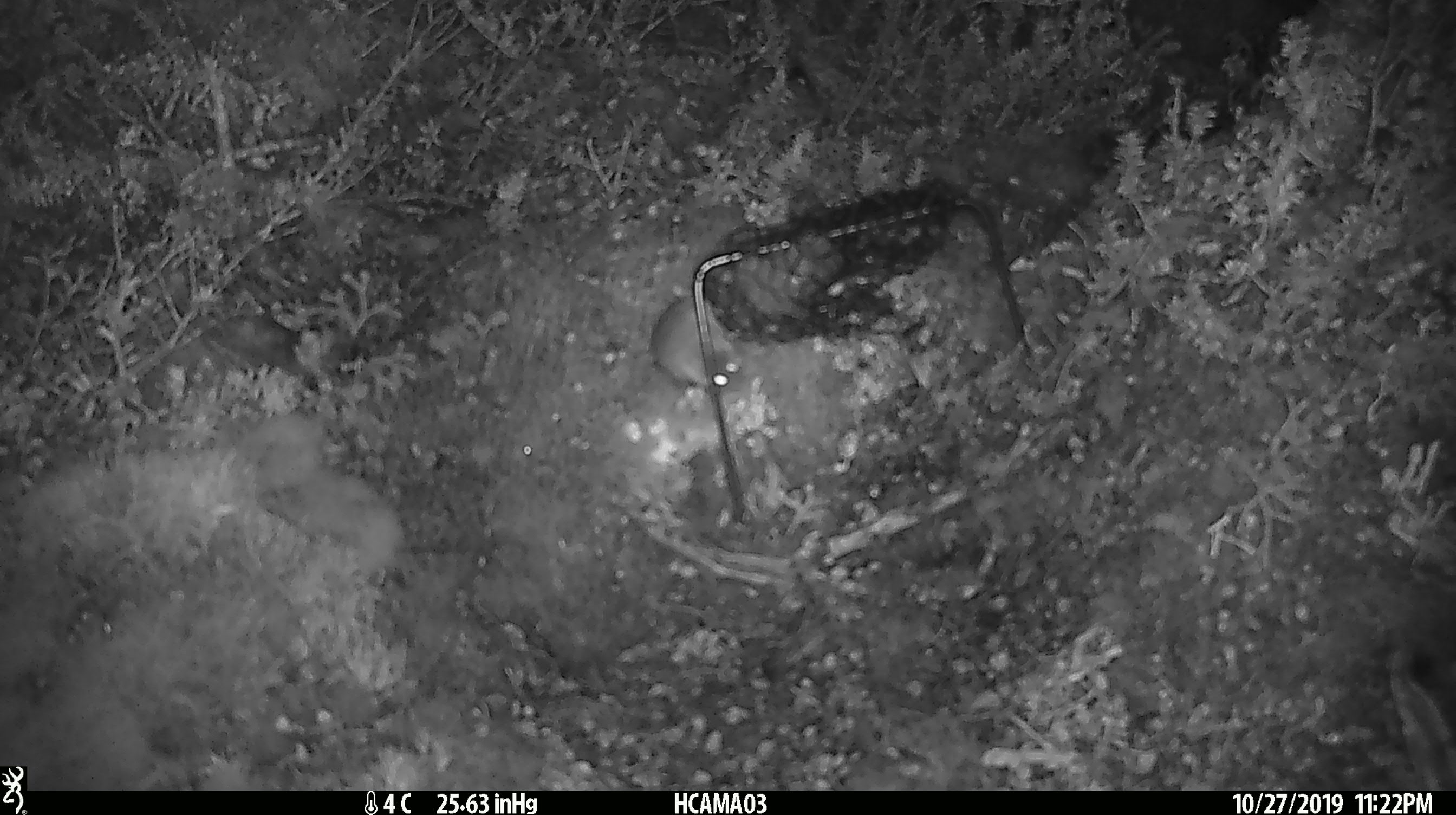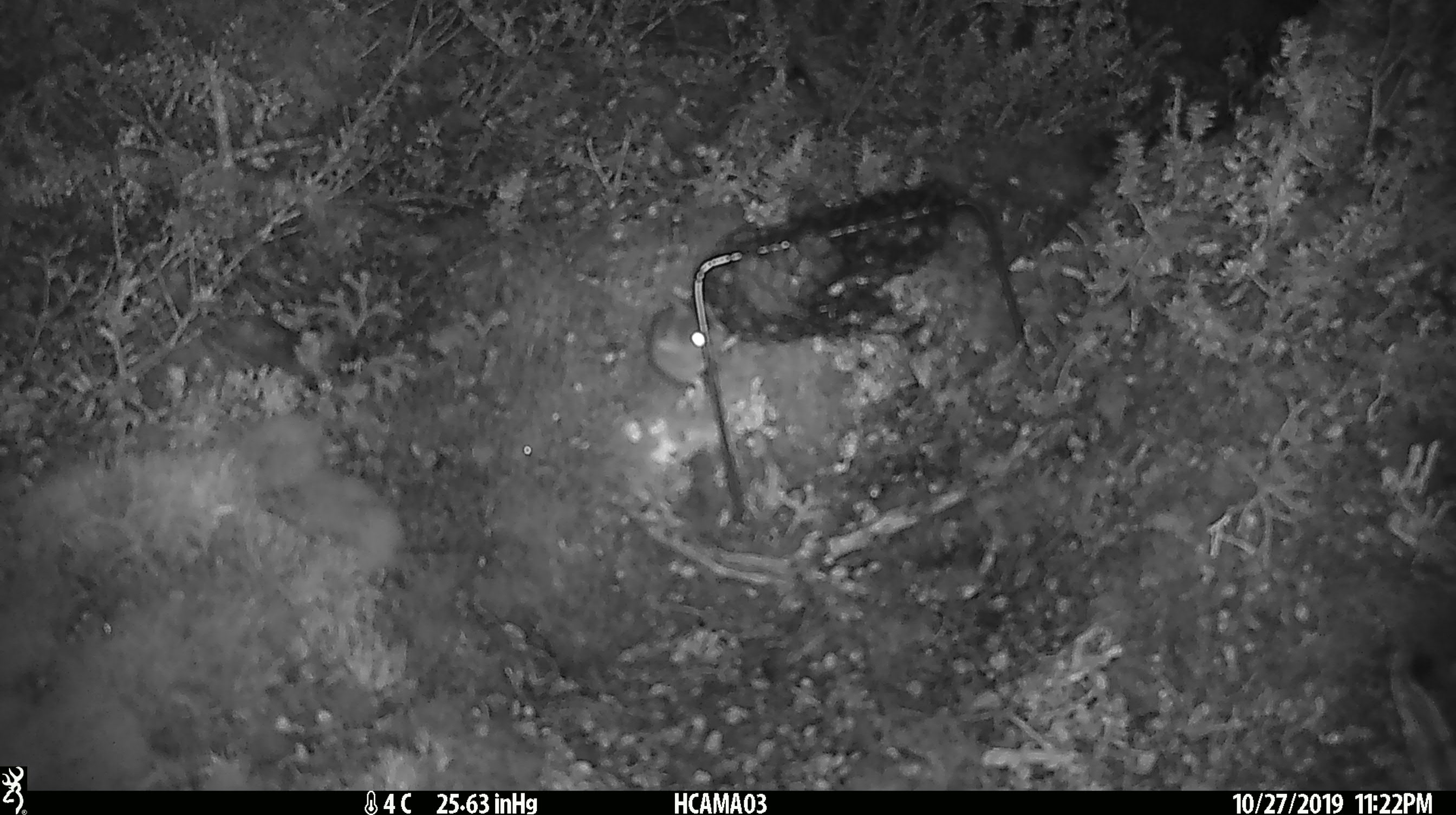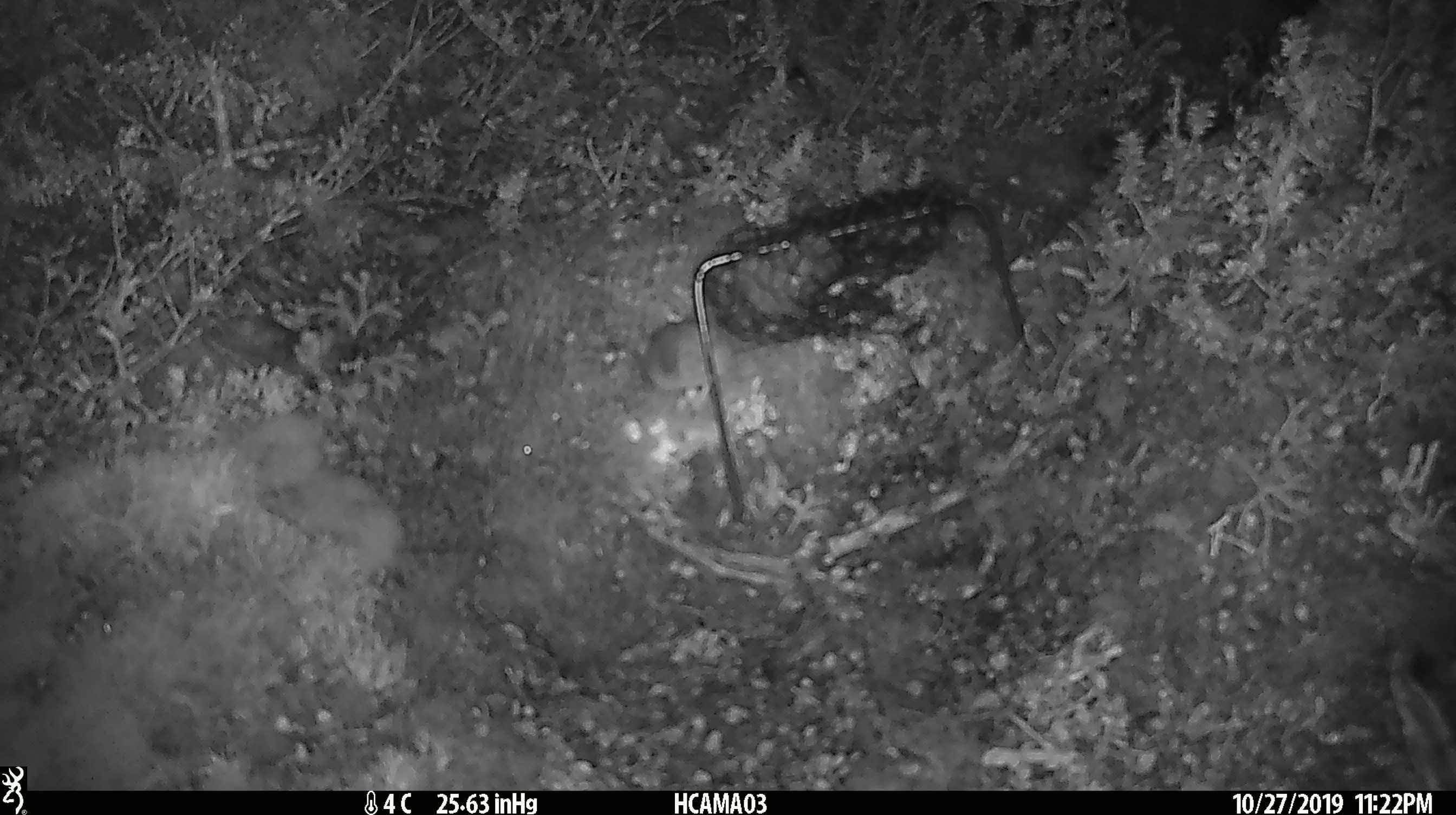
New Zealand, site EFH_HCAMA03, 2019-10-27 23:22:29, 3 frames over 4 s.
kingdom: Animalia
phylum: Chordata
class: Mammalia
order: Rodentia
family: Muridae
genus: Mus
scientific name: Mus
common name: mouse